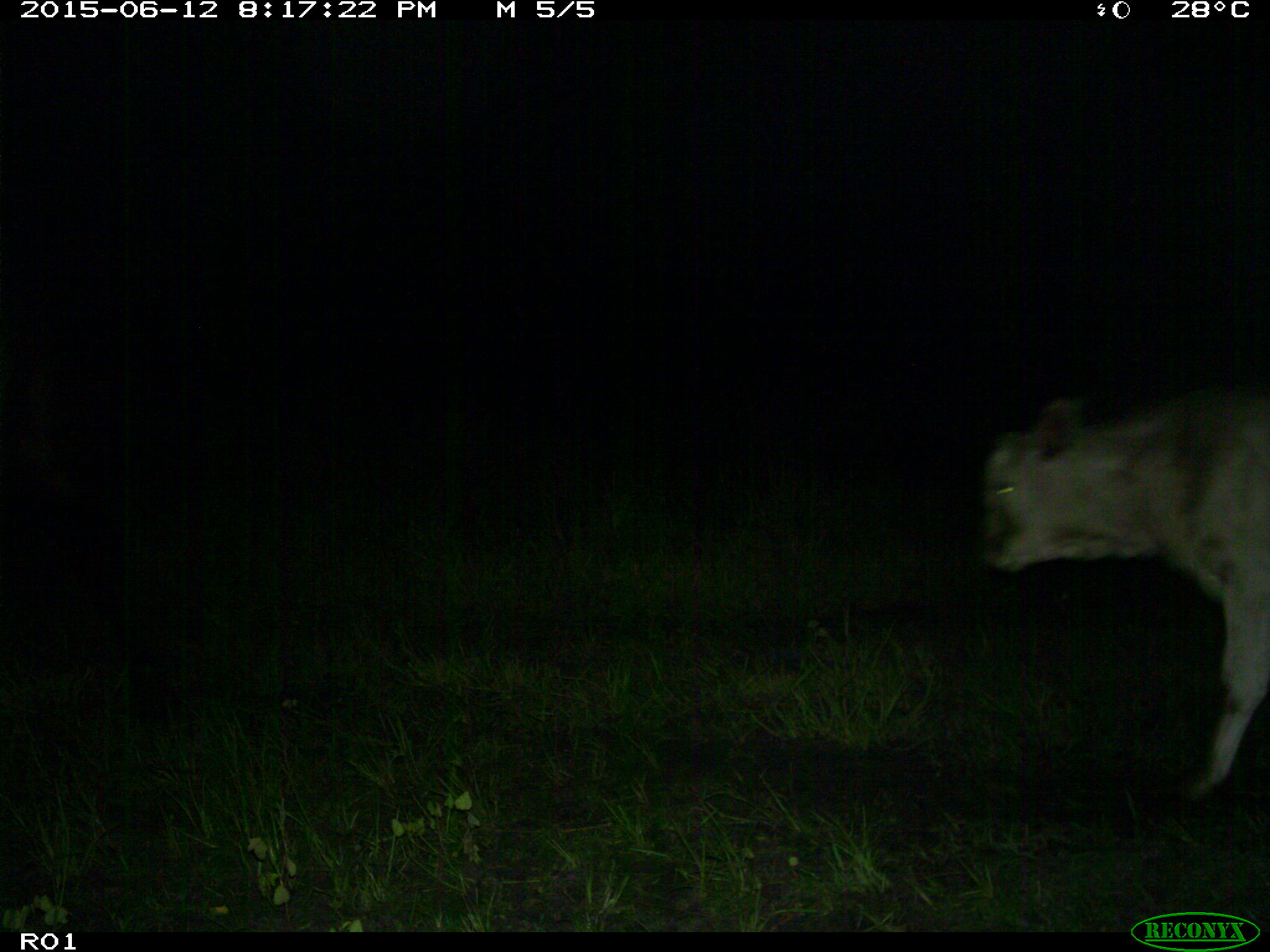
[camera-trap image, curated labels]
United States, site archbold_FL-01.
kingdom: Animalia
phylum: Chordata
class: Mammalia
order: Artiodactyla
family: Bovidae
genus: Bos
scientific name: Bos taurus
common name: domestic cow